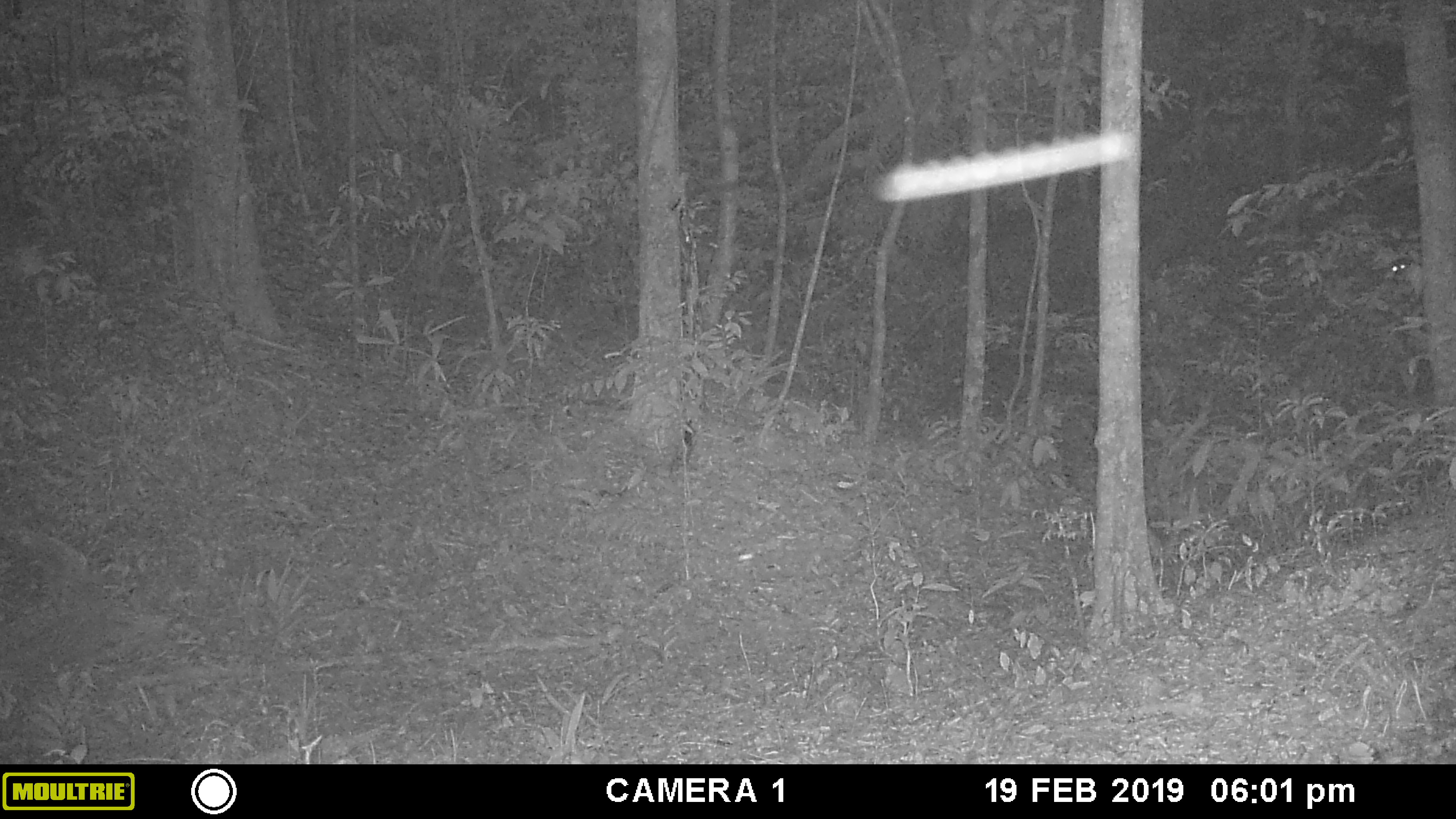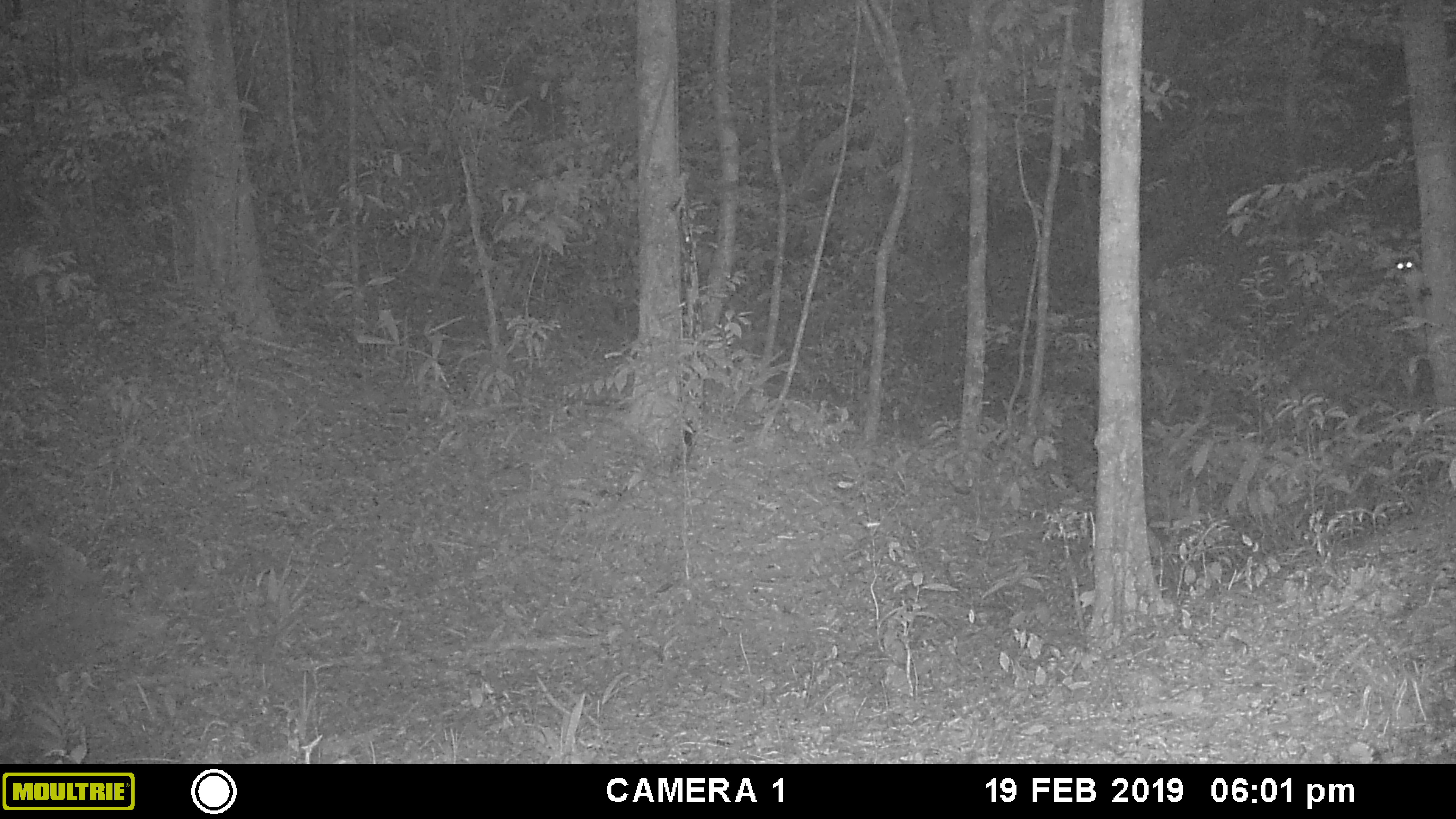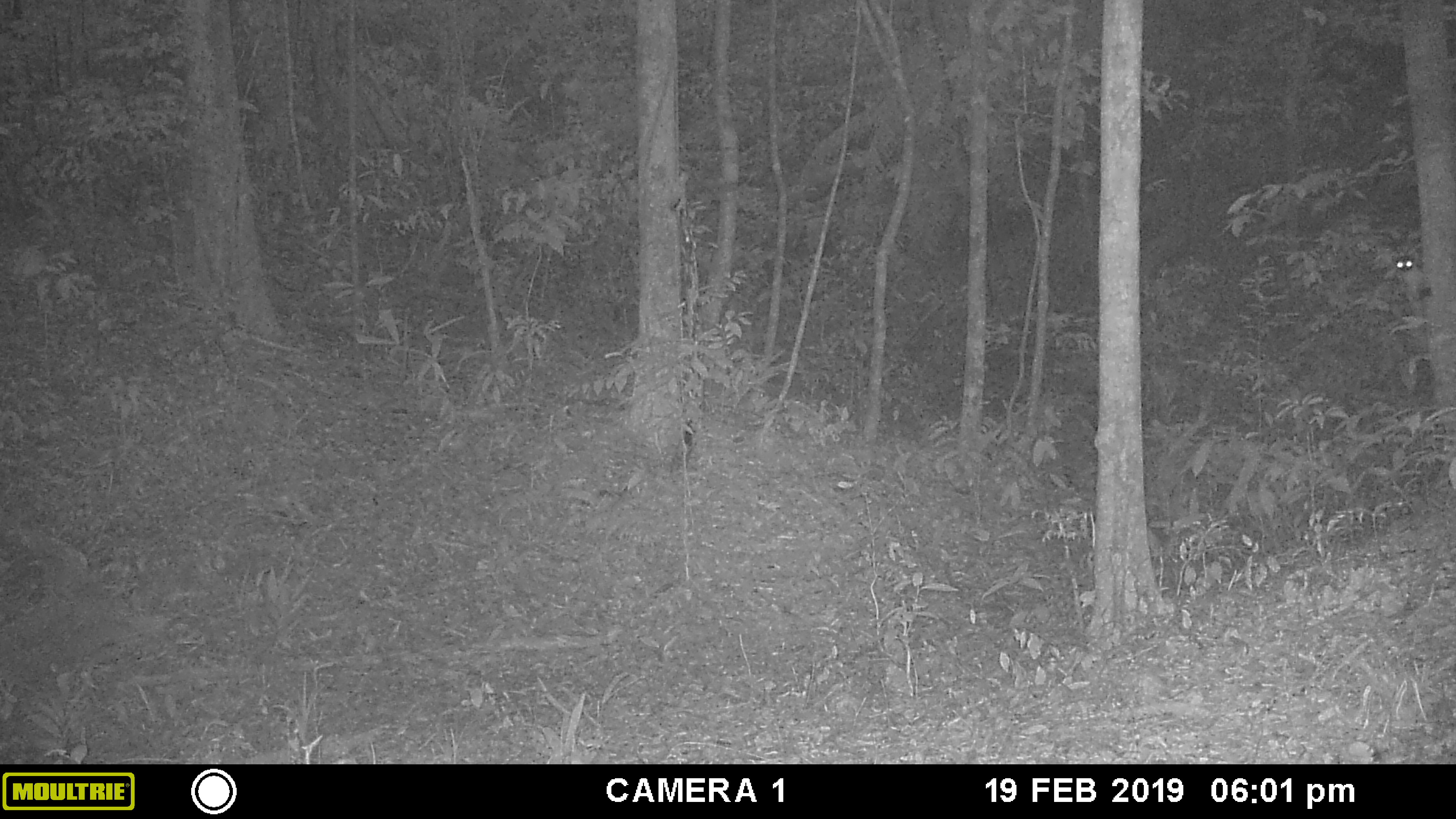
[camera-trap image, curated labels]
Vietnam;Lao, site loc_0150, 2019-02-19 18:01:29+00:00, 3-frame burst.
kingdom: Animalia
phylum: Arthropoda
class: Insecta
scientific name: Insecta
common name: insect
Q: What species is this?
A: Insect (Insecta).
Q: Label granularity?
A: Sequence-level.